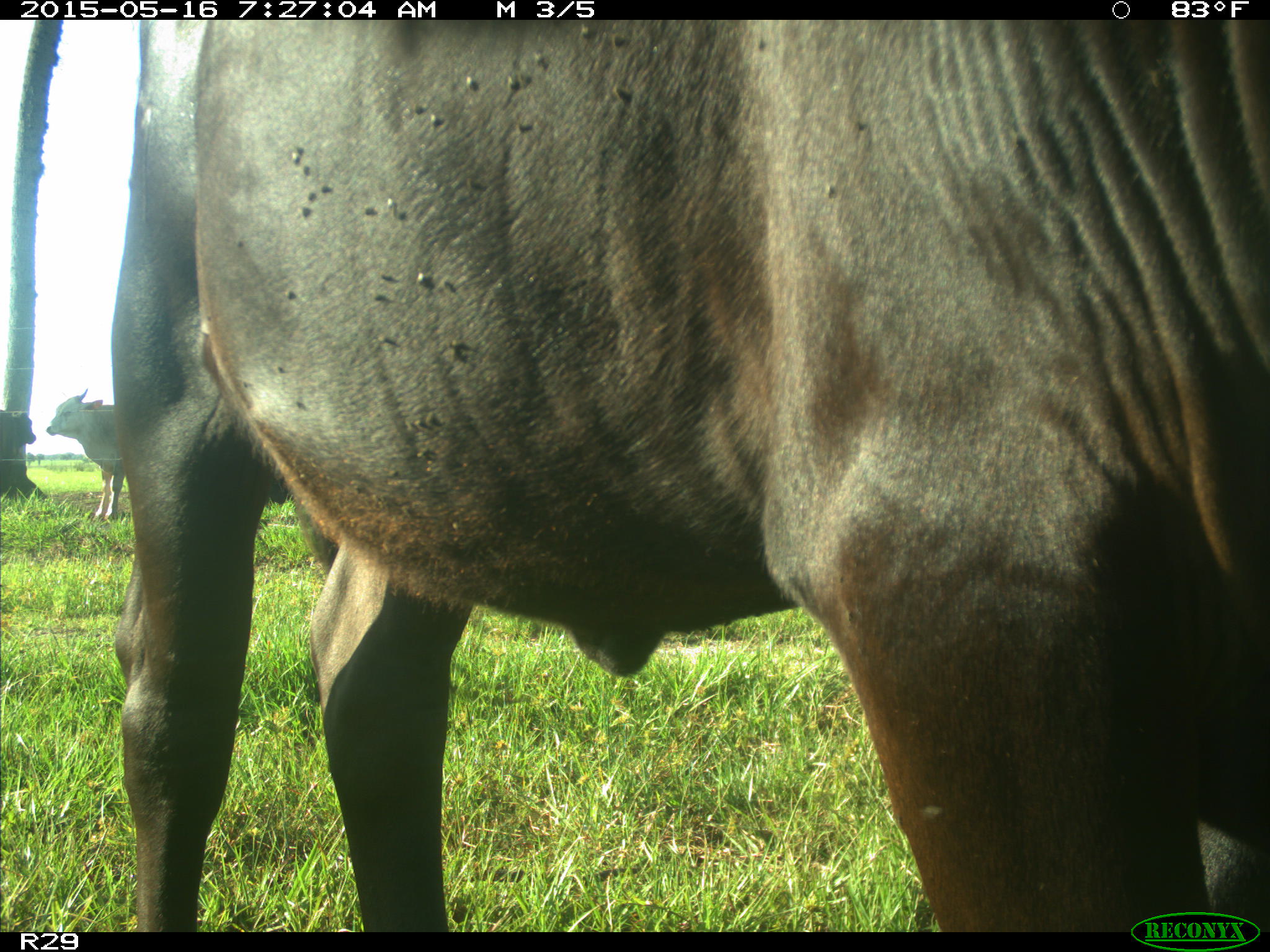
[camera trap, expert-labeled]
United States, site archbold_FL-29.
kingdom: Animalia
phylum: Chordata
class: Mammalia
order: Artiodactyla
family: Bovidae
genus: Bos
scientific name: Bos taurus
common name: domestic cow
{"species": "Bos taurus (domestic cow)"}